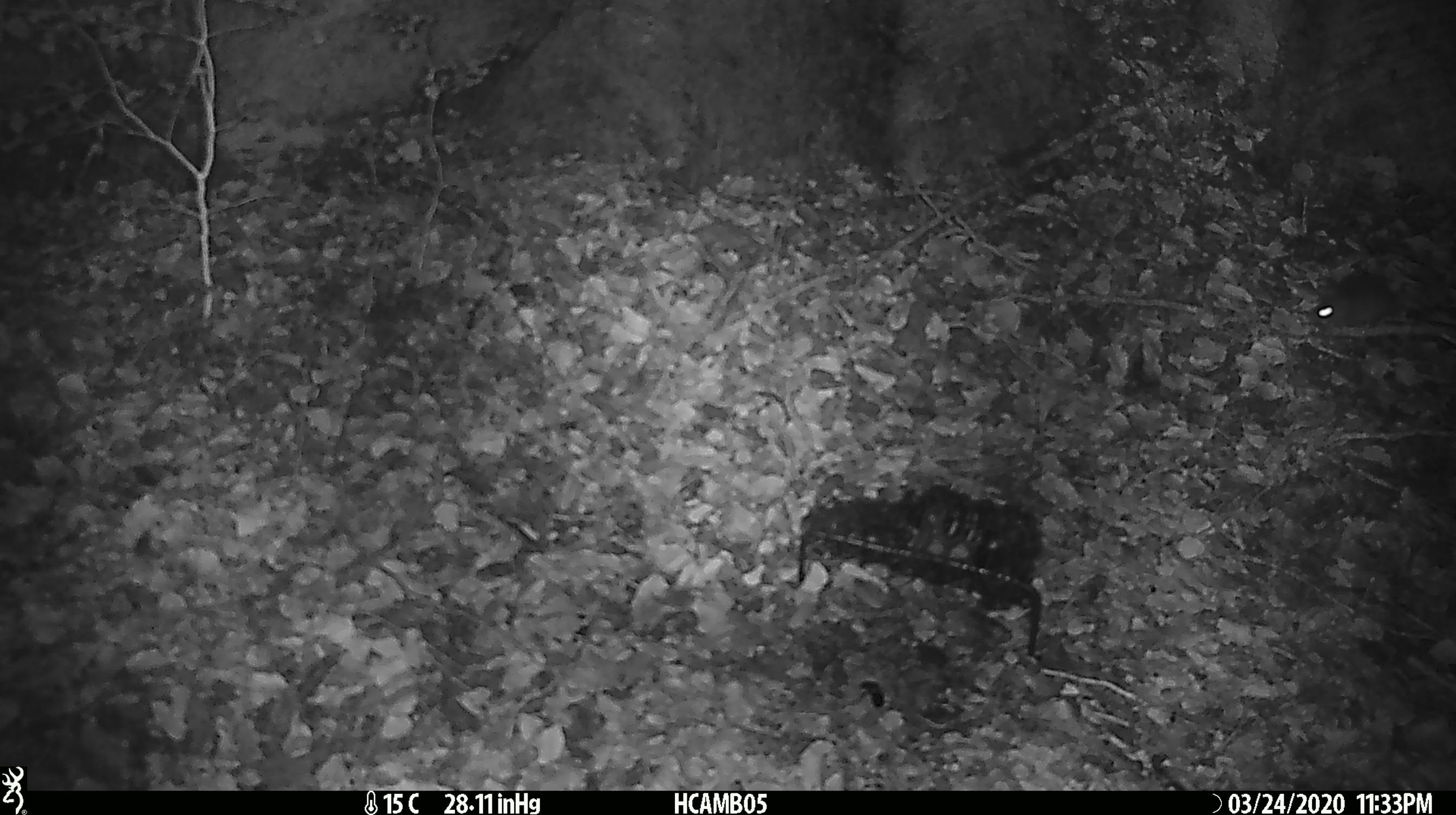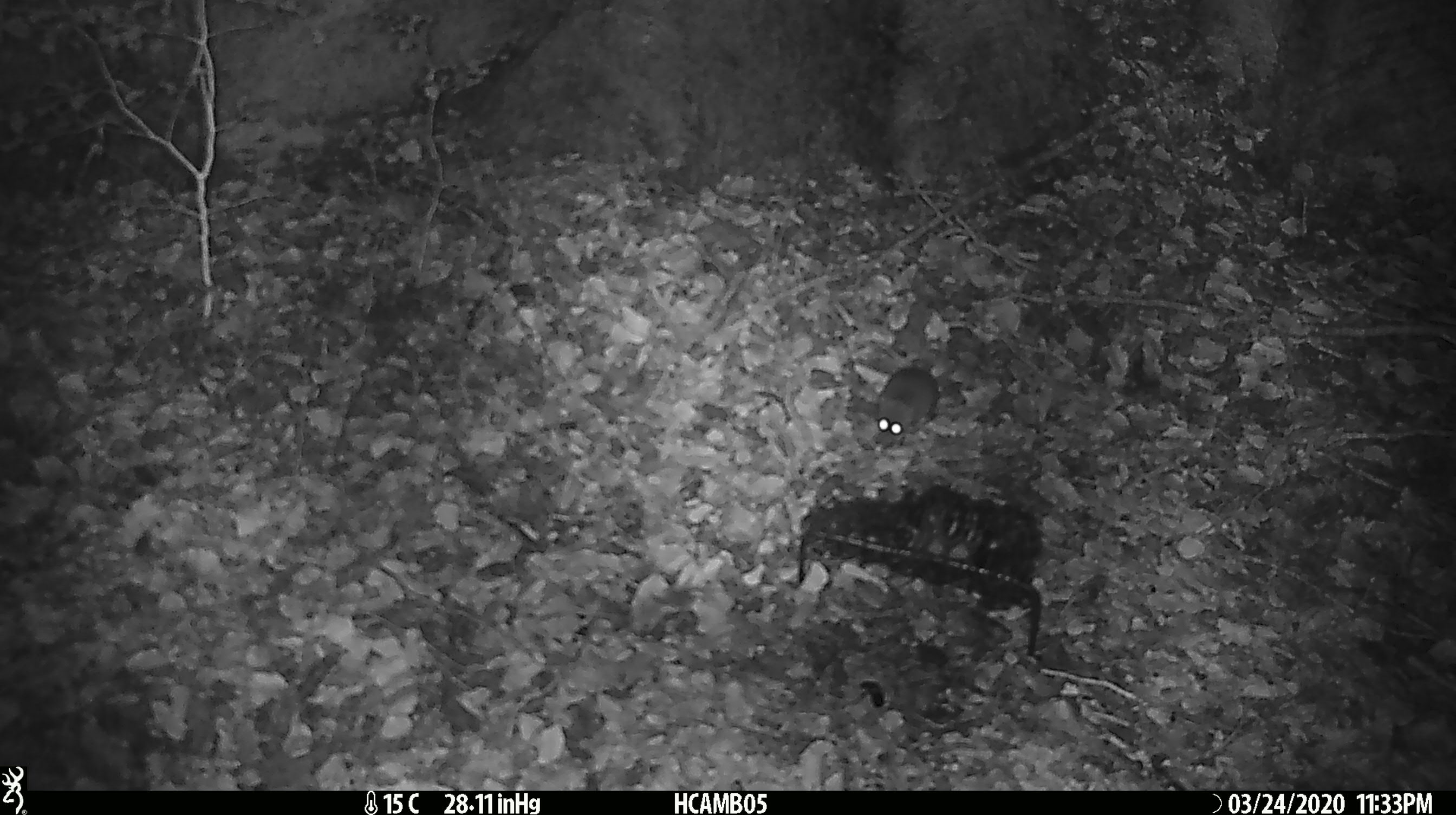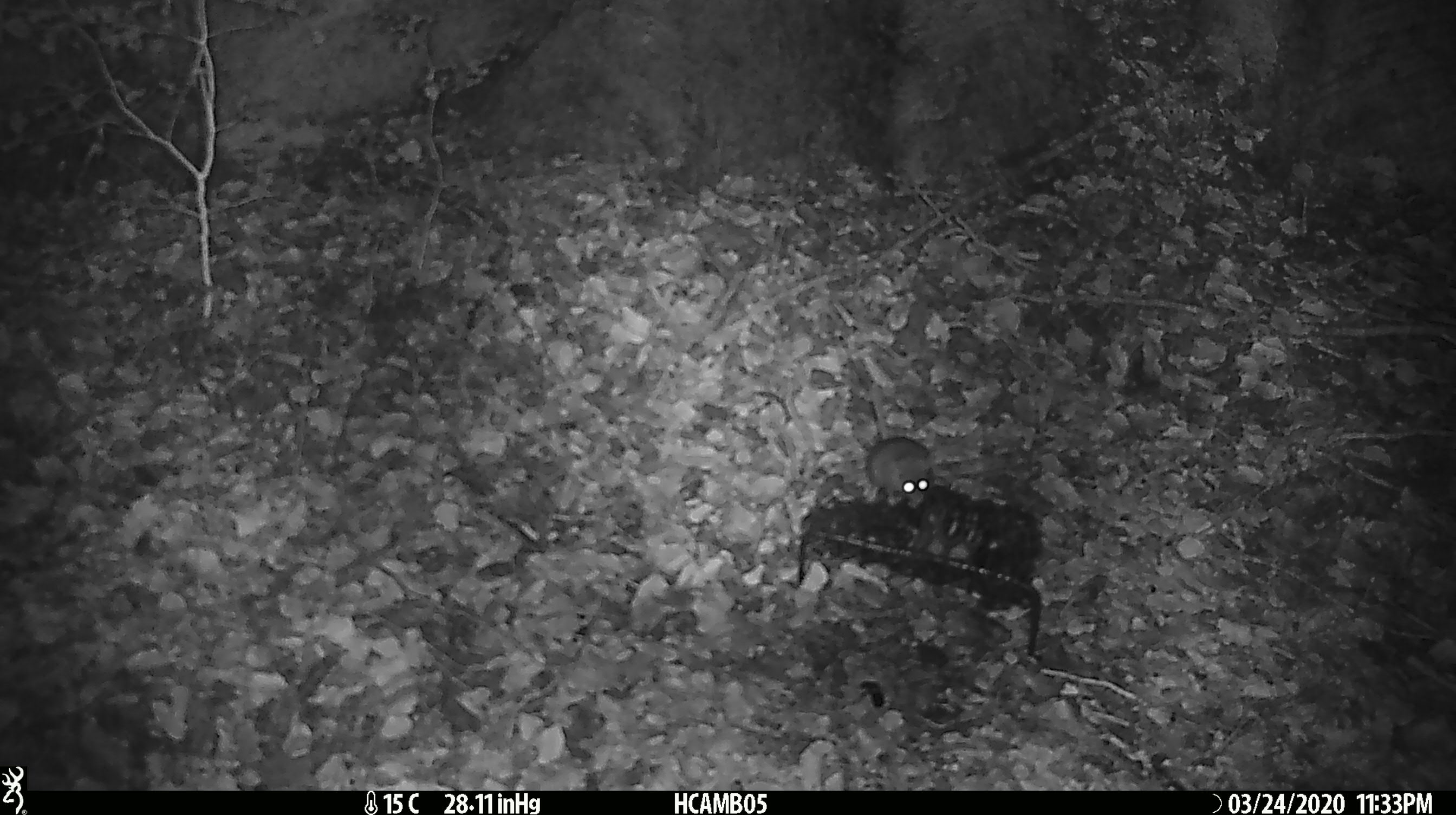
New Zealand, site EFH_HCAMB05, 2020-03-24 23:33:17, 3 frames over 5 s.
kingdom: Animalia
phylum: Chordata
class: Mammalia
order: Rodentia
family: Muridae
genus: Mus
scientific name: Mus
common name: mouse